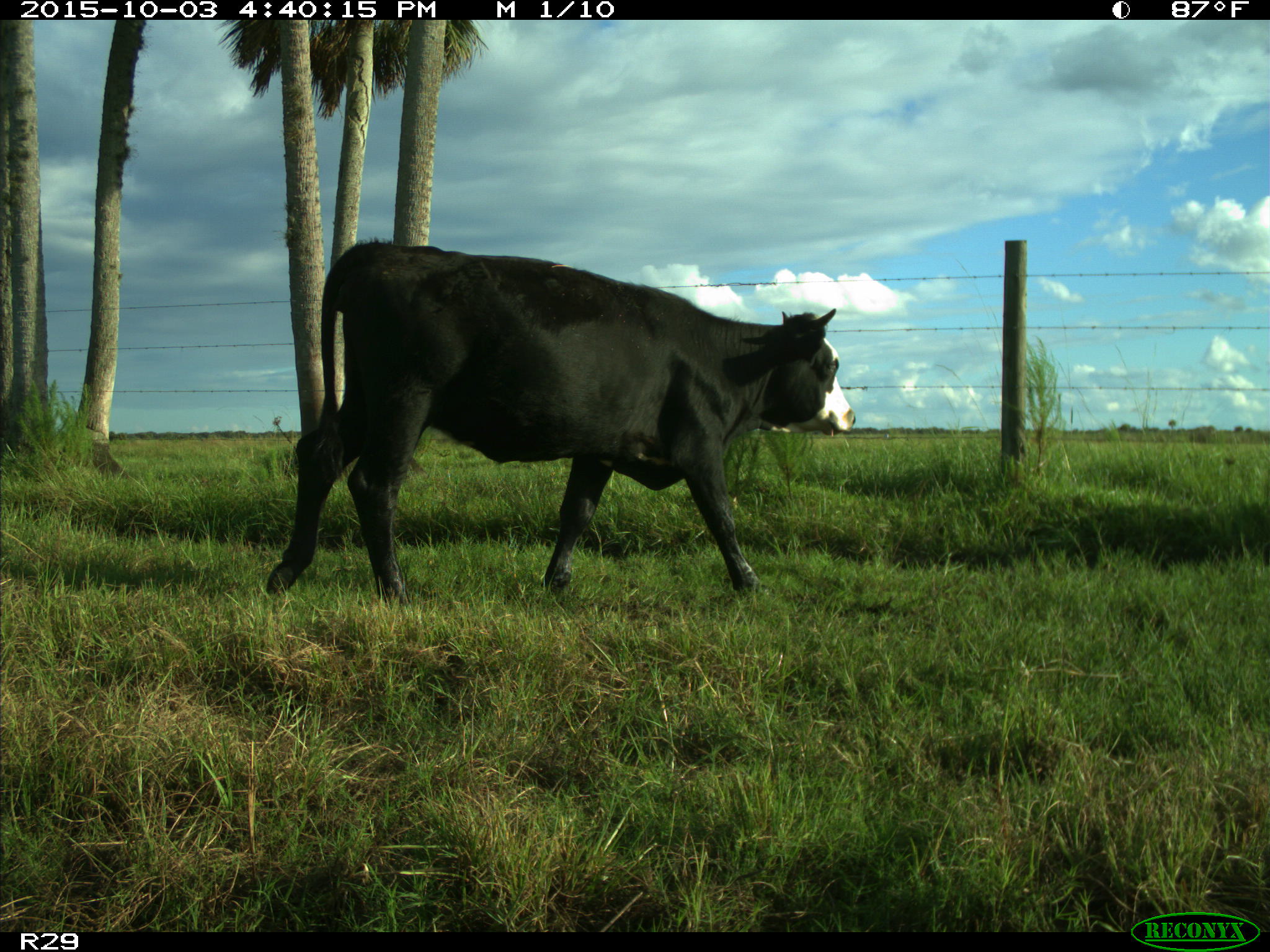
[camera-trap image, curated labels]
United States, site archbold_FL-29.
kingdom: Animalia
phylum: Chordata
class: Mammalia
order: Artiodactyla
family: Bovidae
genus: Bos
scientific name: Bos taurus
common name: domestic cow